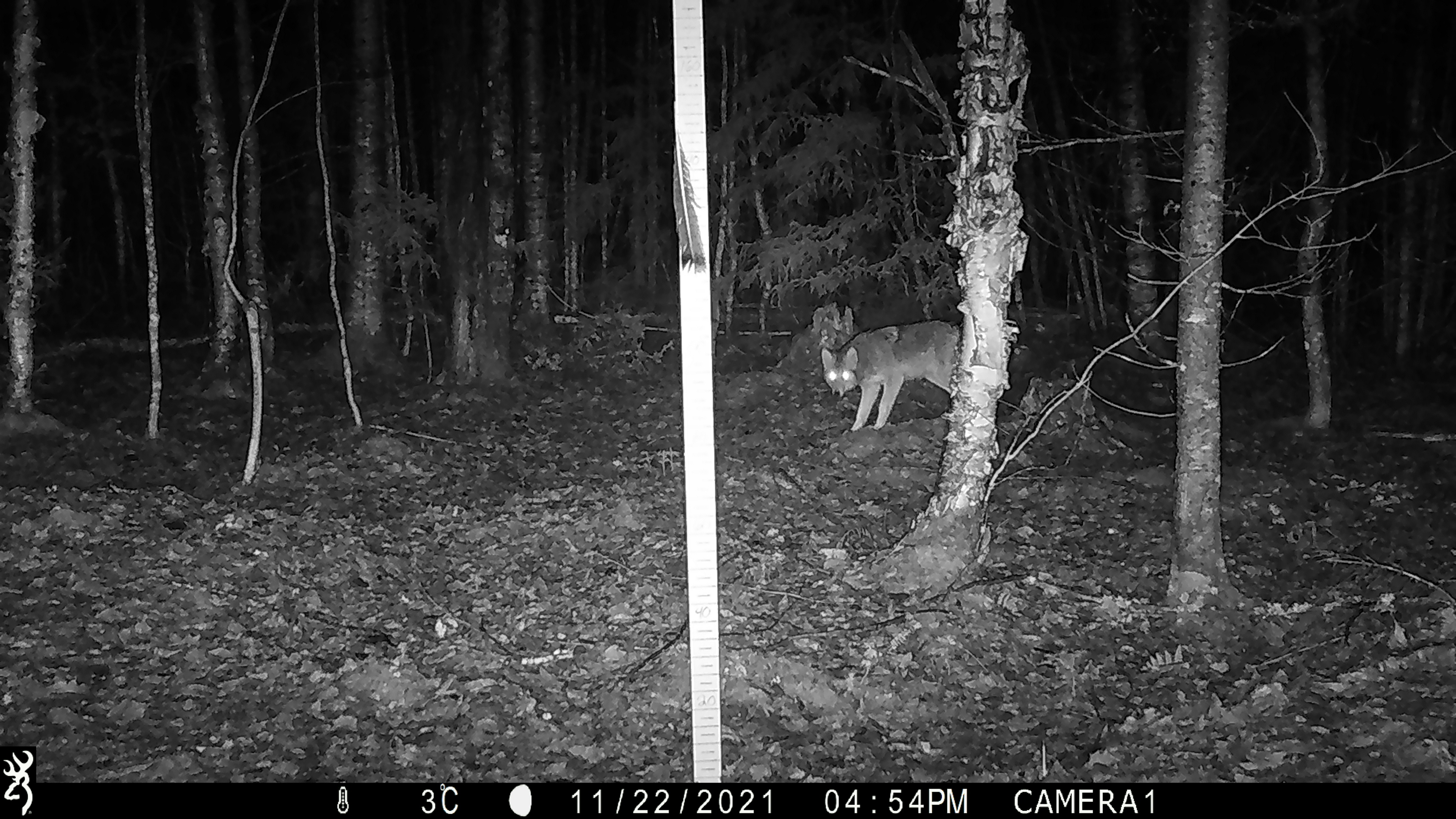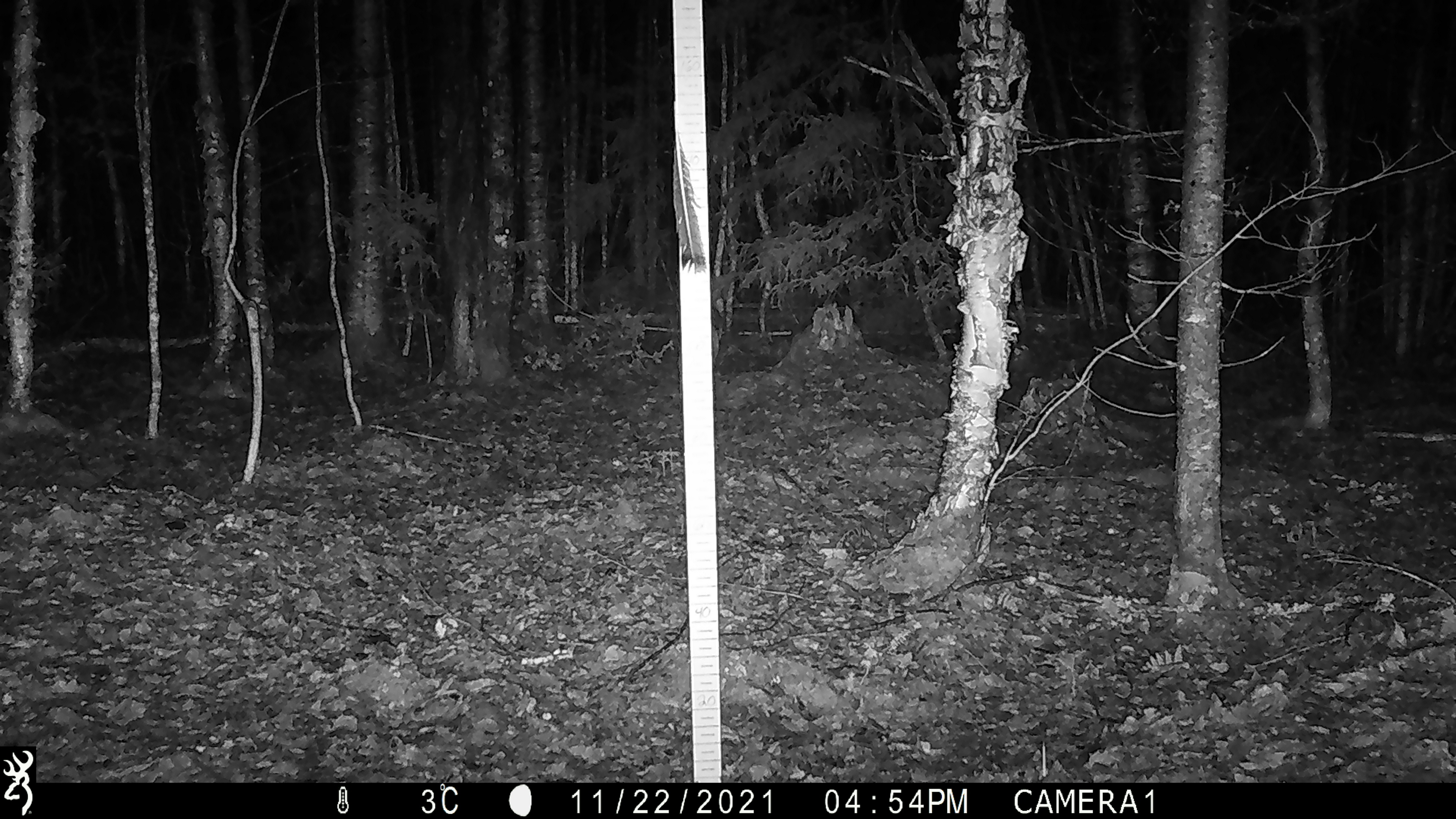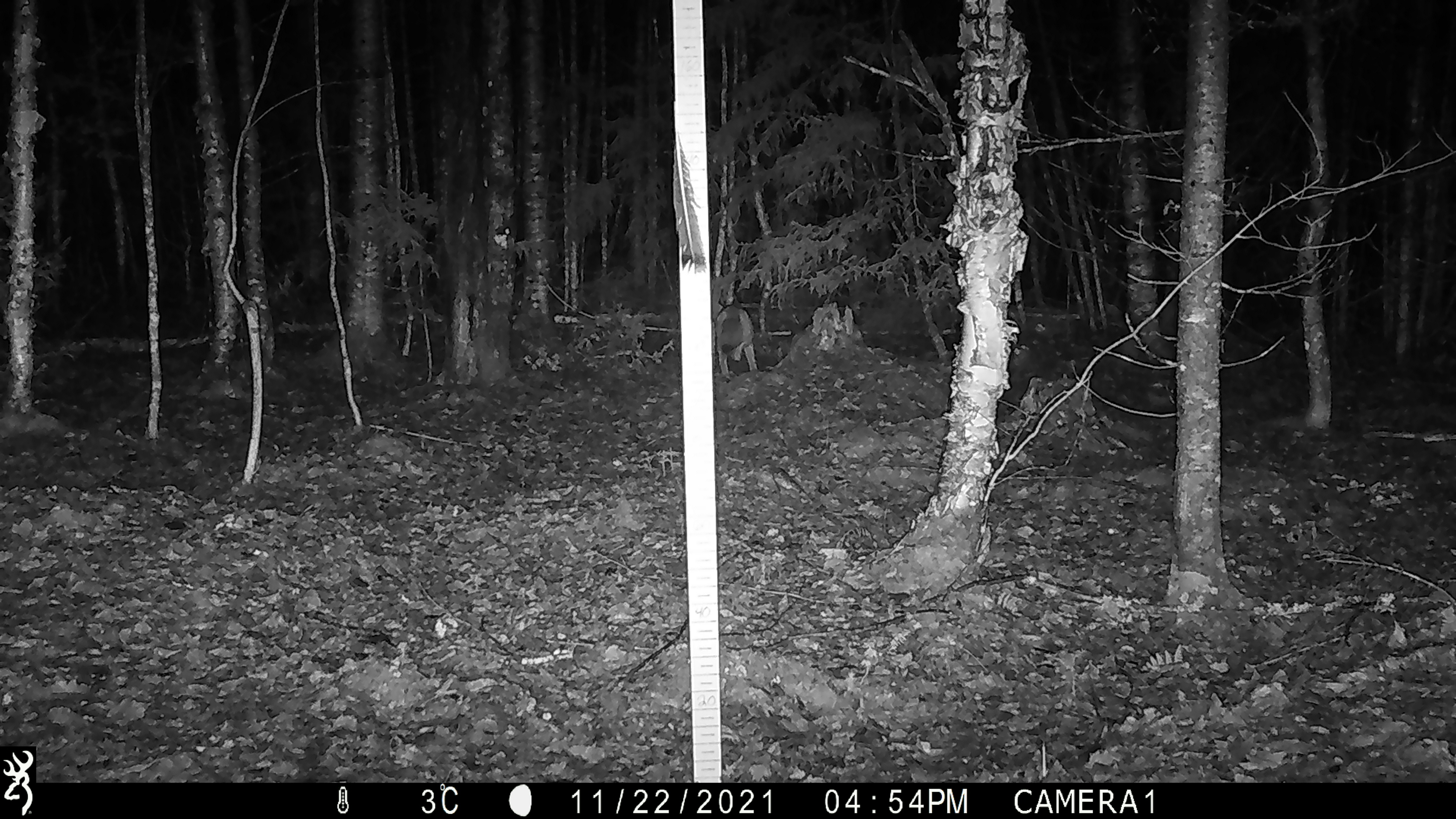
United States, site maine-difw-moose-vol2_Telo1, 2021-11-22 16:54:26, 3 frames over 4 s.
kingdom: Animalia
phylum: Chordata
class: Mammalia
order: Carnivora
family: Canidae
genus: Canis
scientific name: Canis latrans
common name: coyote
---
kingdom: Animalia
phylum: Chordata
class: Mammalia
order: Lagomorpha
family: Leporidae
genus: Lepus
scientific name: Lepus americanus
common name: snowshoe hare